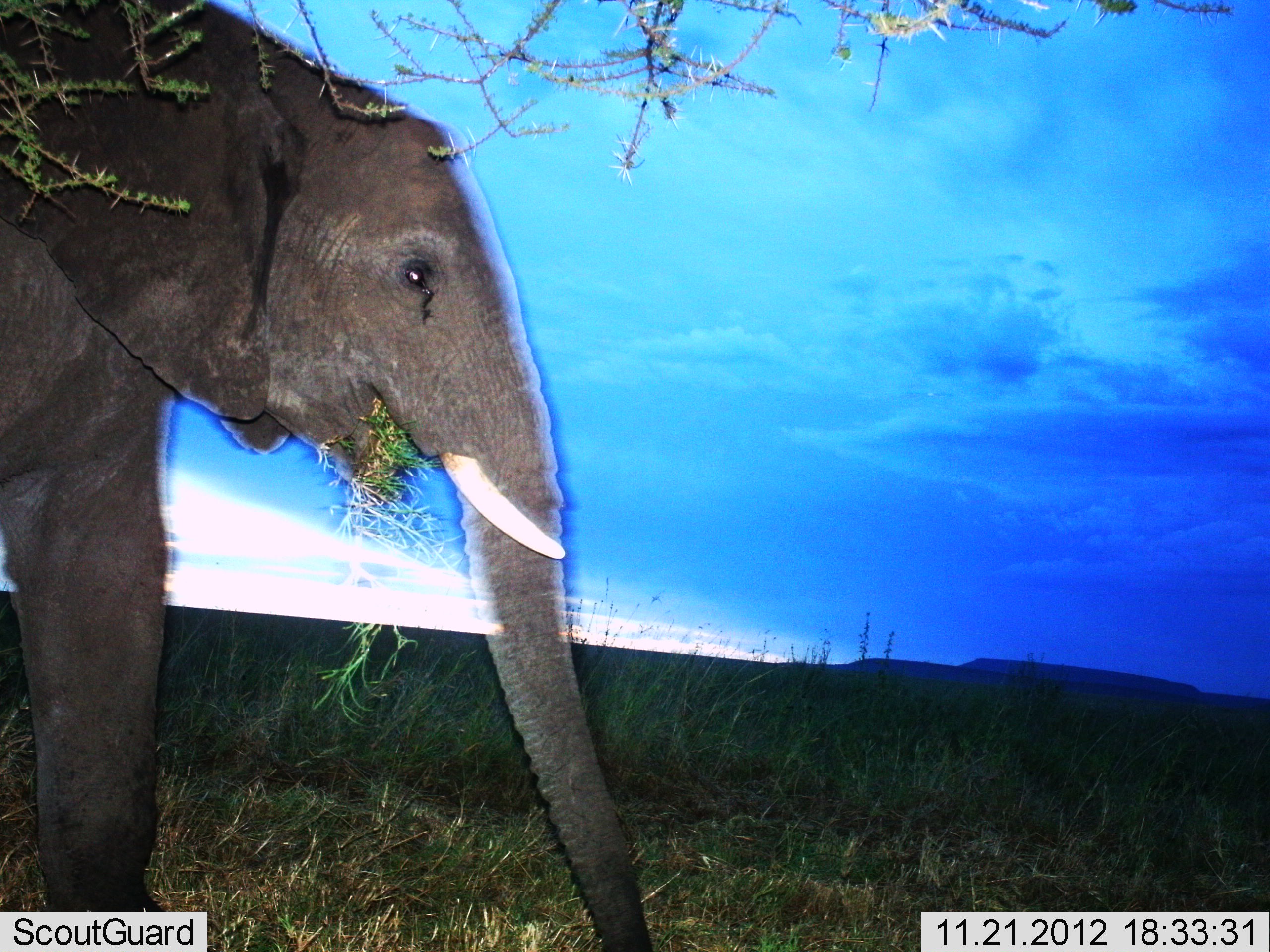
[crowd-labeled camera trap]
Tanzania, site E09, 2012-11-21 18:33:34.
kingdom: Animalia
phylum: Chordata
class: Mammalia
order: Proboscidea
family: Elephantidae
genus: Loxodonta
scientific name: Loxodonta africana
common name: african bush elephant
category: elephant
Elephant (african bush elephant) (Loxodonta africana), count 1. Behavior (volunteer vote fractions): standing 20%, resting 0%, moving 20%, interacting 0%. Young present (vote fraction): 0%. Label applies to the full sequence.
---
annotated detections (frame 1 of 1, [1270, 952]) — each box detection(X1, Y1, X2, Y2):
animal: detection(0, 0, 653, 952)